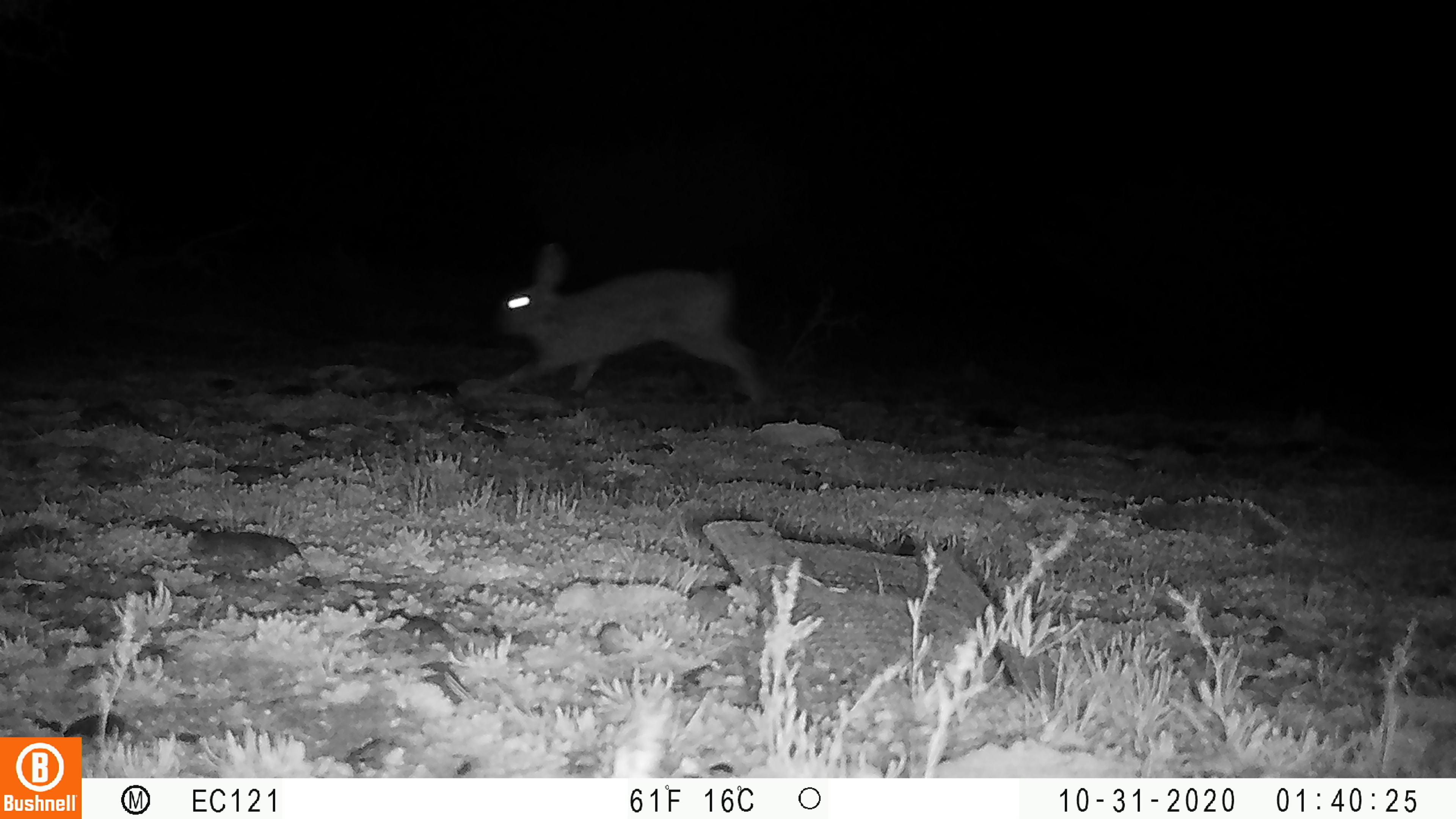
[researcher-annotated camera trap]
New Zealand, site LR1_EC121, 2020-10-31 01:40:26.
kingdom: Animalia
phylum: Chordata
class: Mammalia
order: Lagomorpha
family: Leporidae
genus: Oryctolagus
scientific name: Oryctolagus cuniculus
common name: european rabbit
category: rabbit